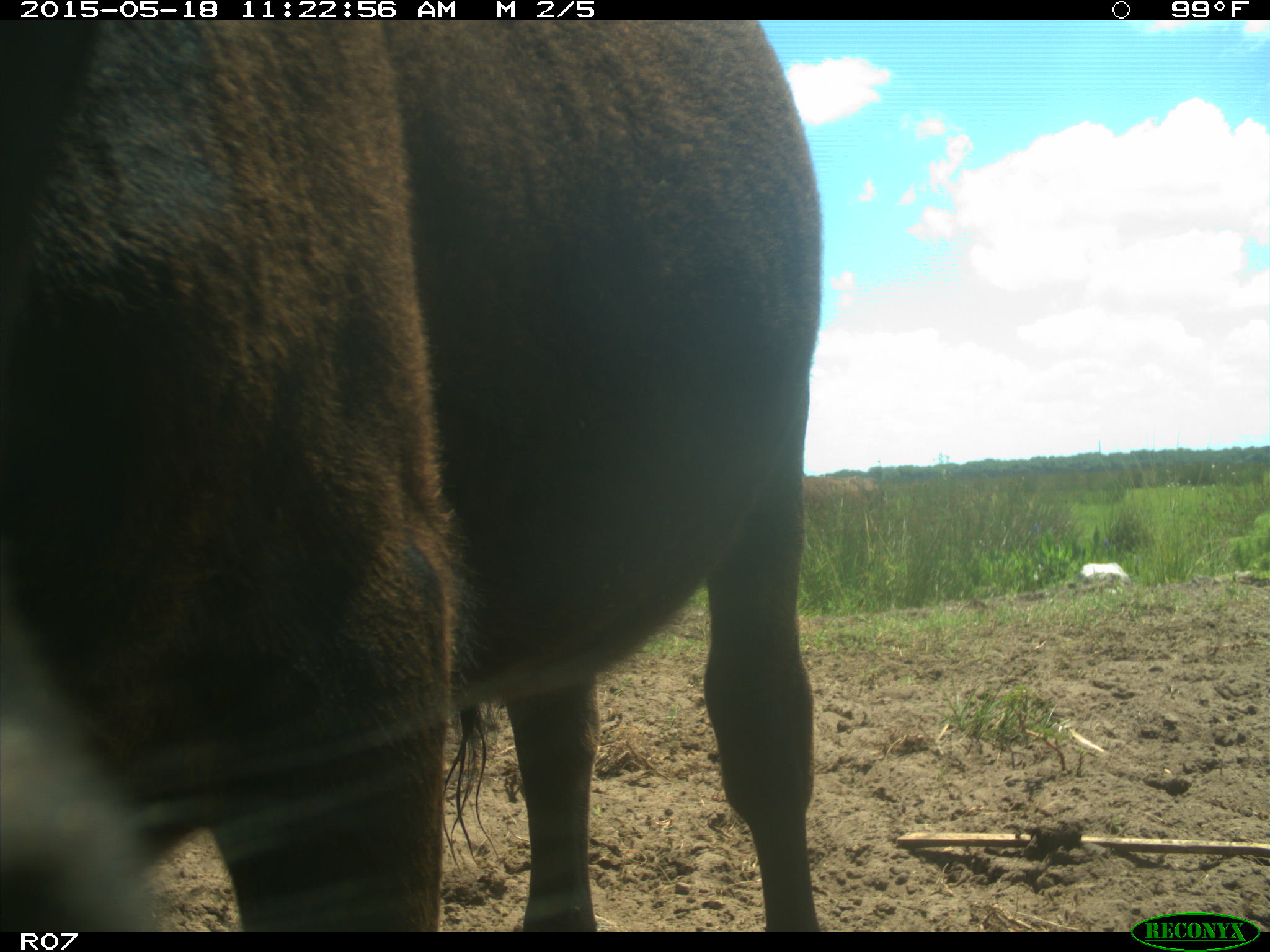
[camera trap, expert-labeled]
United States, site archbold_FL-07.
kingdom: Animalia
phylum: Chordata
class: Mammalia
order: Artiodactyla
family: Bovidae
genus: Bos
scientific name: Bos taurus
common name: domestic cow